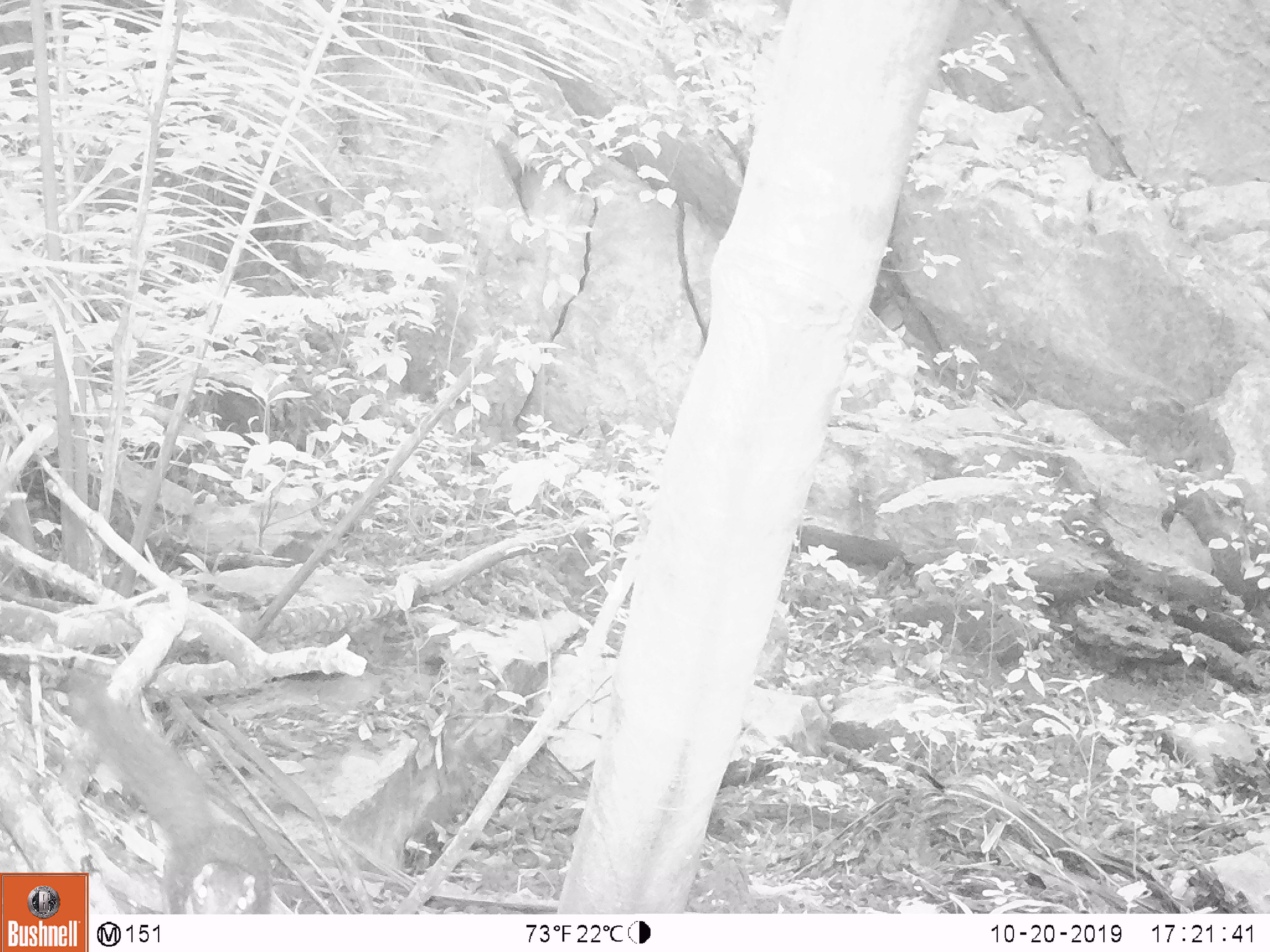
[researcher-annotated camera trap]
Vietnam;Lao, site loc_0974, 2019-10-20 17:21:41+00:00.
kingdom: Animalia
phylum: Chordata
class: Mammalia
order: Scandentia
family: Tupaiidae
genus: Tupaia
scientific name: Tupaia belangeri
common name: northern treeshrew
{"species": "northern treeshrew (Tupaia belangeri)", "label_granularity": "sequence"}